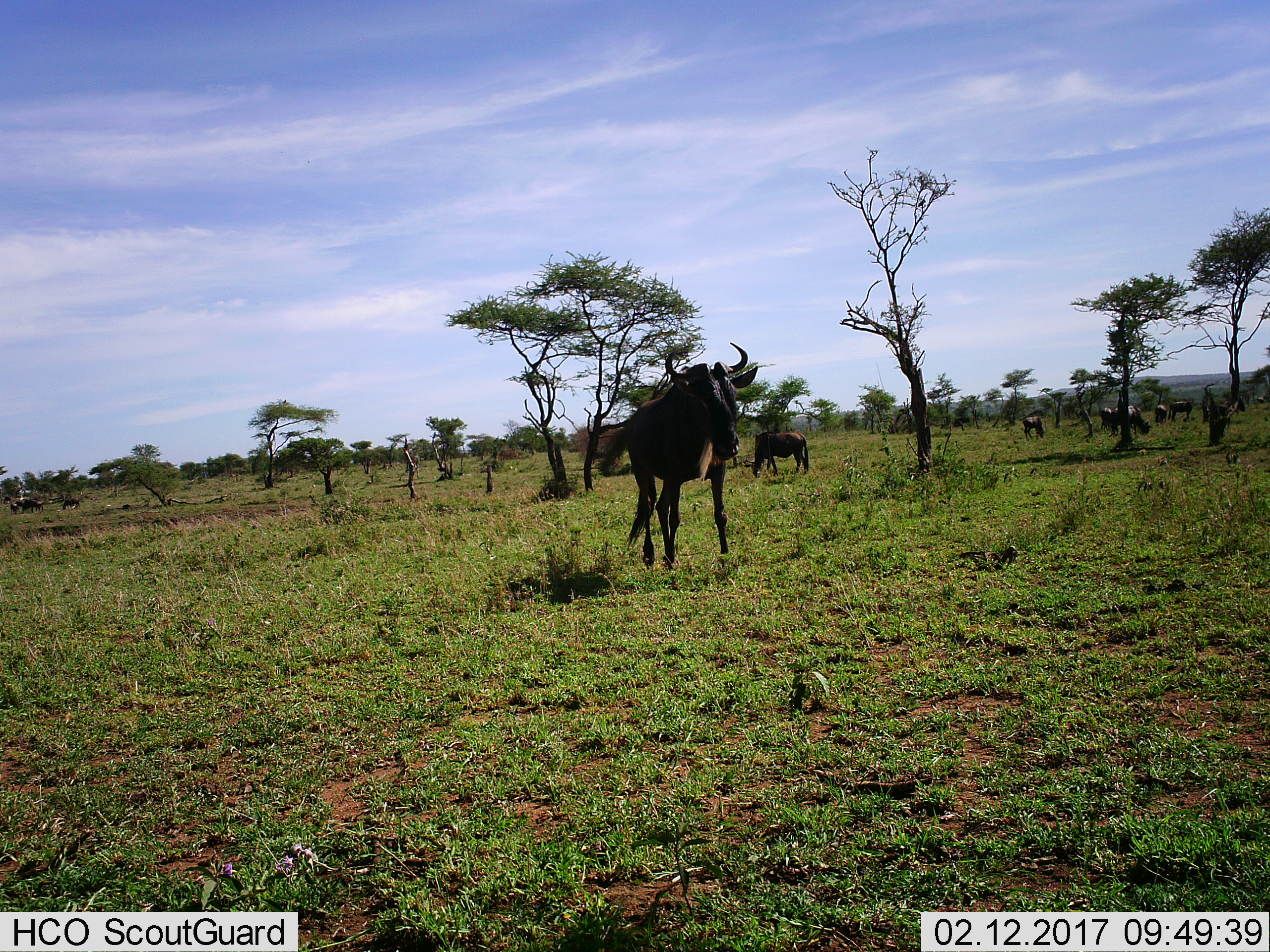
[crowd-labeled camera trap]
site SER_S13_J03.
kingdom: Animalia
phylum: Chordata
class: Mammalia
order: Artiodactyla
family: Bovidae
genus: Connochaetes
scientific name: Connochaetes taurinus taurinus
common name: blue wildebeest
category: wildebeestblue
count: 7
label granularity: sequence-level